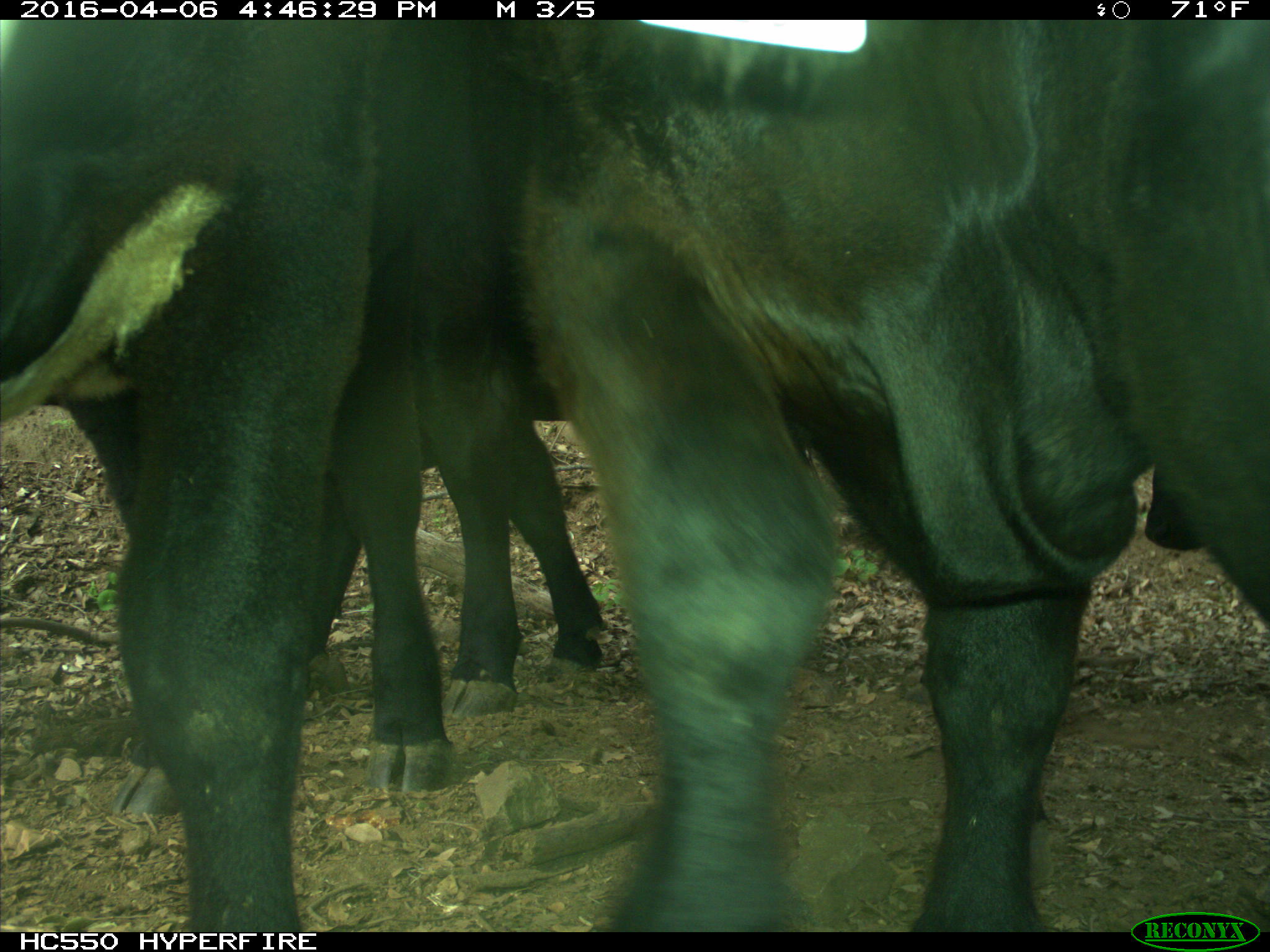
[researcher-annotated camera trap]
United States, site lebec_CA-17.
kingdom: Animalia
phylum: Chordata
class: Mammalia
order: Artiodactyla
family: Bovidae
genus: Bos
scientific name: Bos taurus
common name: domestic cow